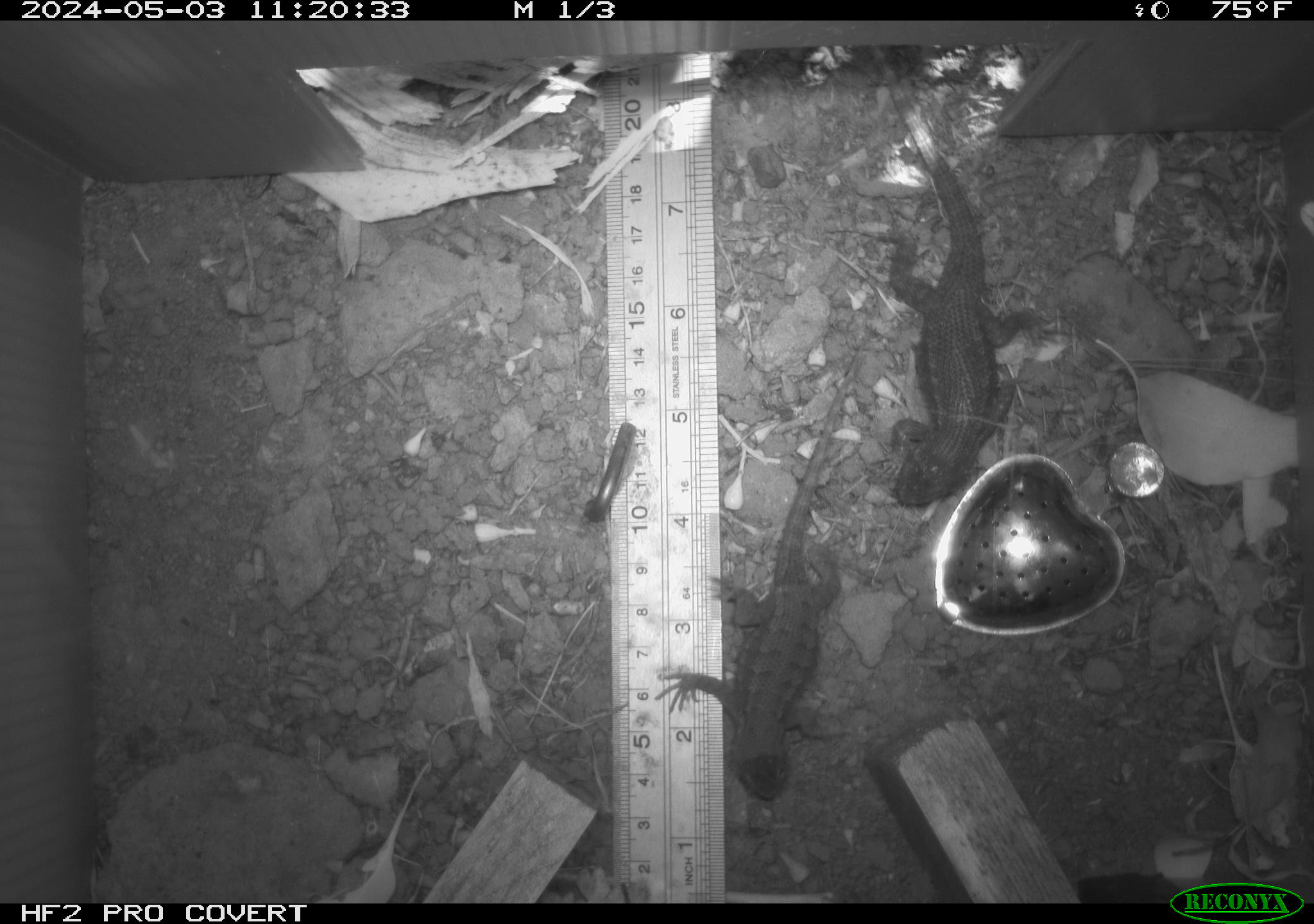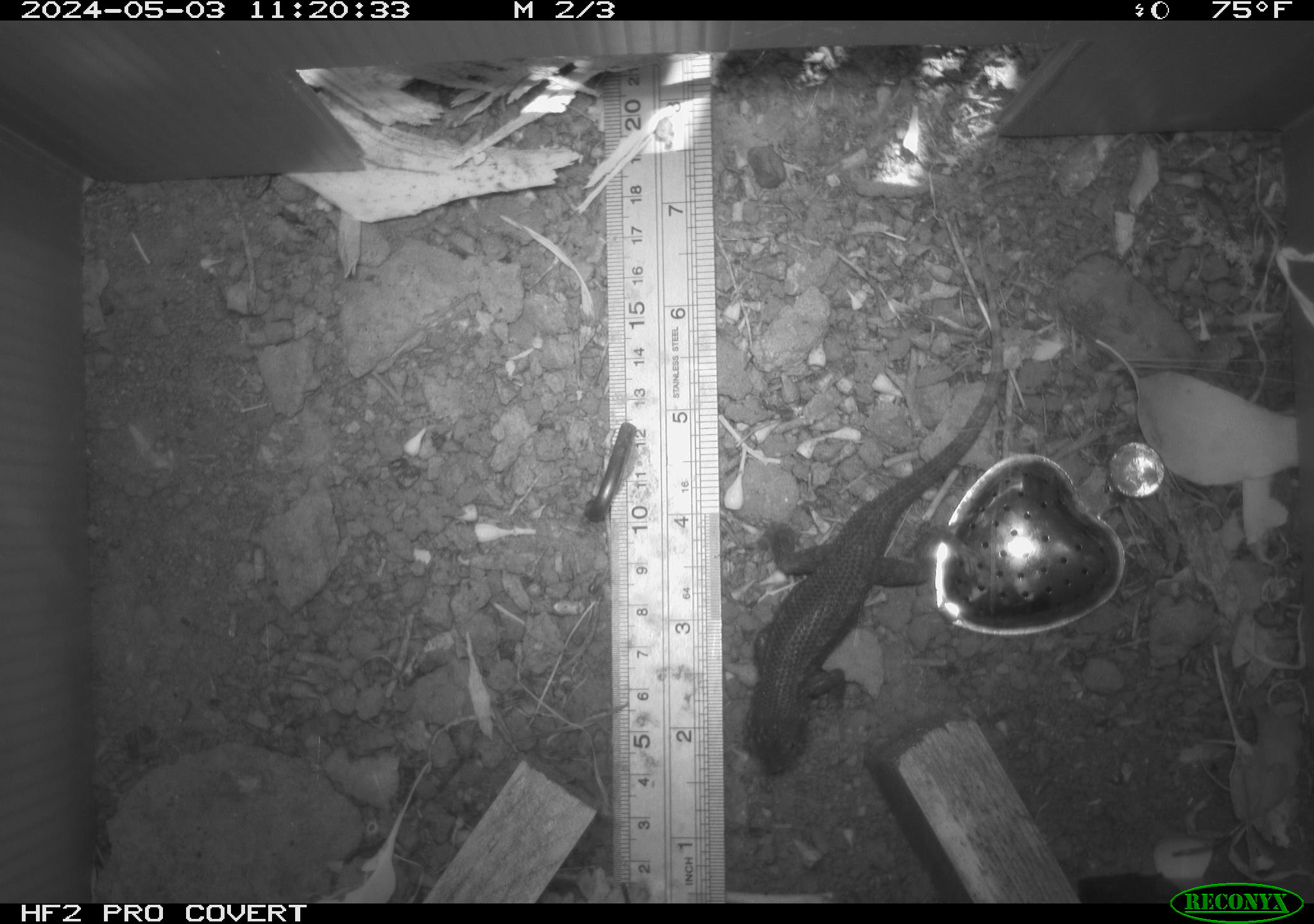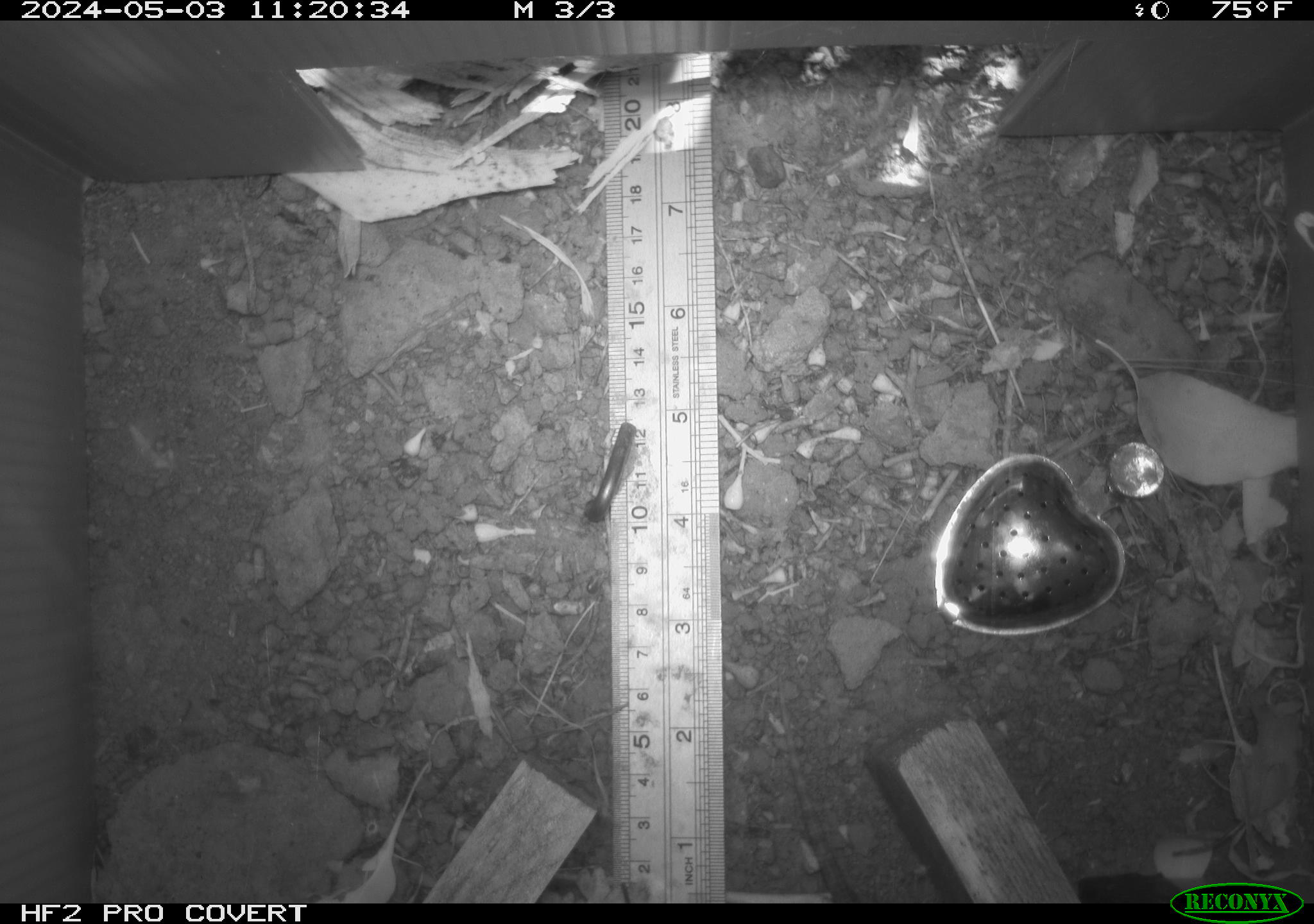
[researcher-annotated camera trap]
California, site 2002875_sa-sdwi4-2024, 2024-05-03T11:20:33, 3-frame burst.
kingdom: Animalia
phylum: Chordata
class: Reptilia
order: Squamata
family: Phrynosomatidae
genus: Sceloporus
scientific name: Sceloporus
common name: spiny lizards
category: sceloporus species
Sceloporus species (spiny lizards) (Sceloporus).